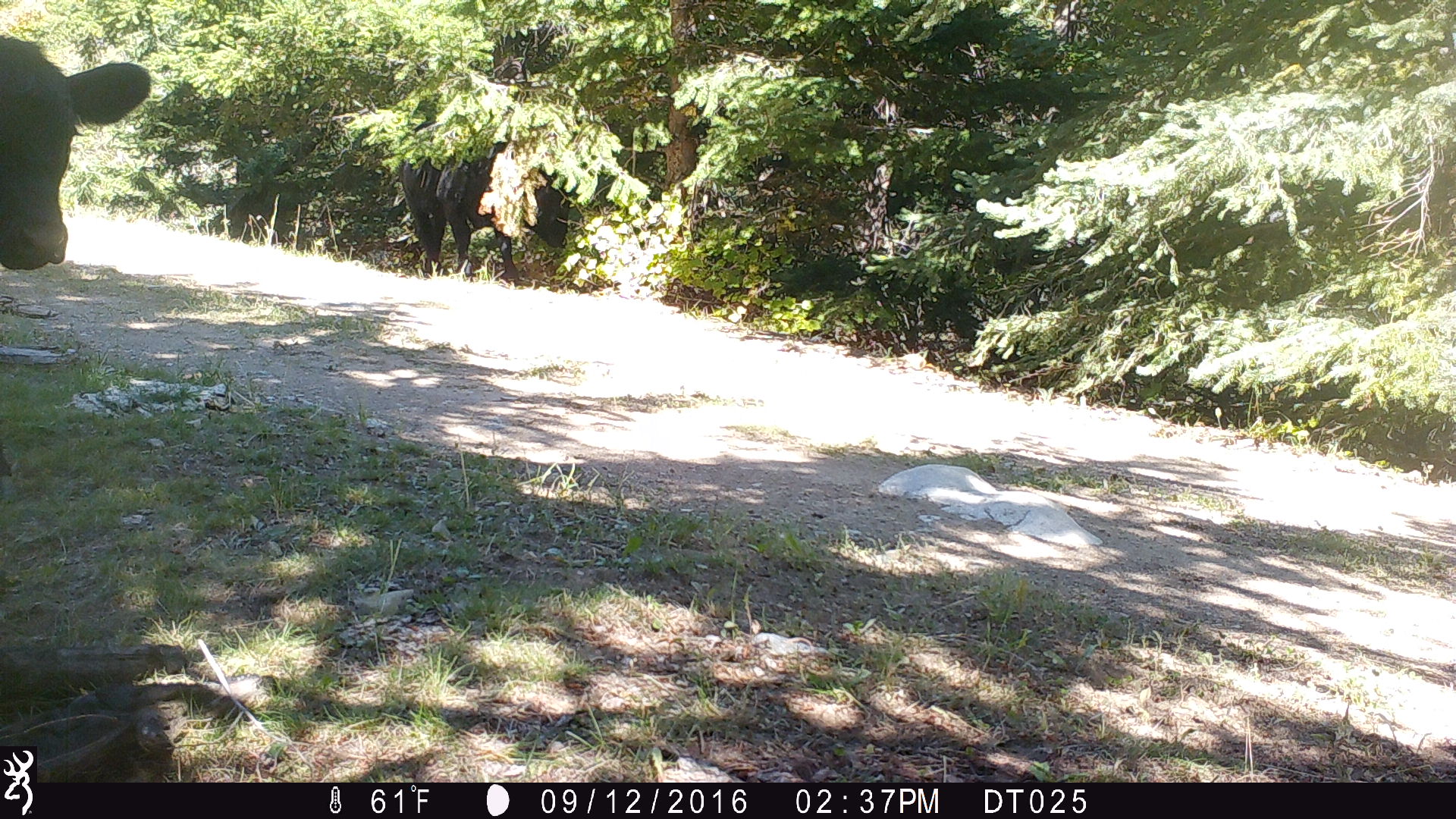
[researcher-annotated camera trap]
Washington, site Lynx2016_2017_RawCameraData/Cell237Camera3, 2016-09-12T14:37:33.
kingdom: Animalia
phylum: Chordata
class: Mammalia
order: Artiodactyla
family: Bovidae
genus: Bos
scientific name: Bos taurus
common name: domestic cattle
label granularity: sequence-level